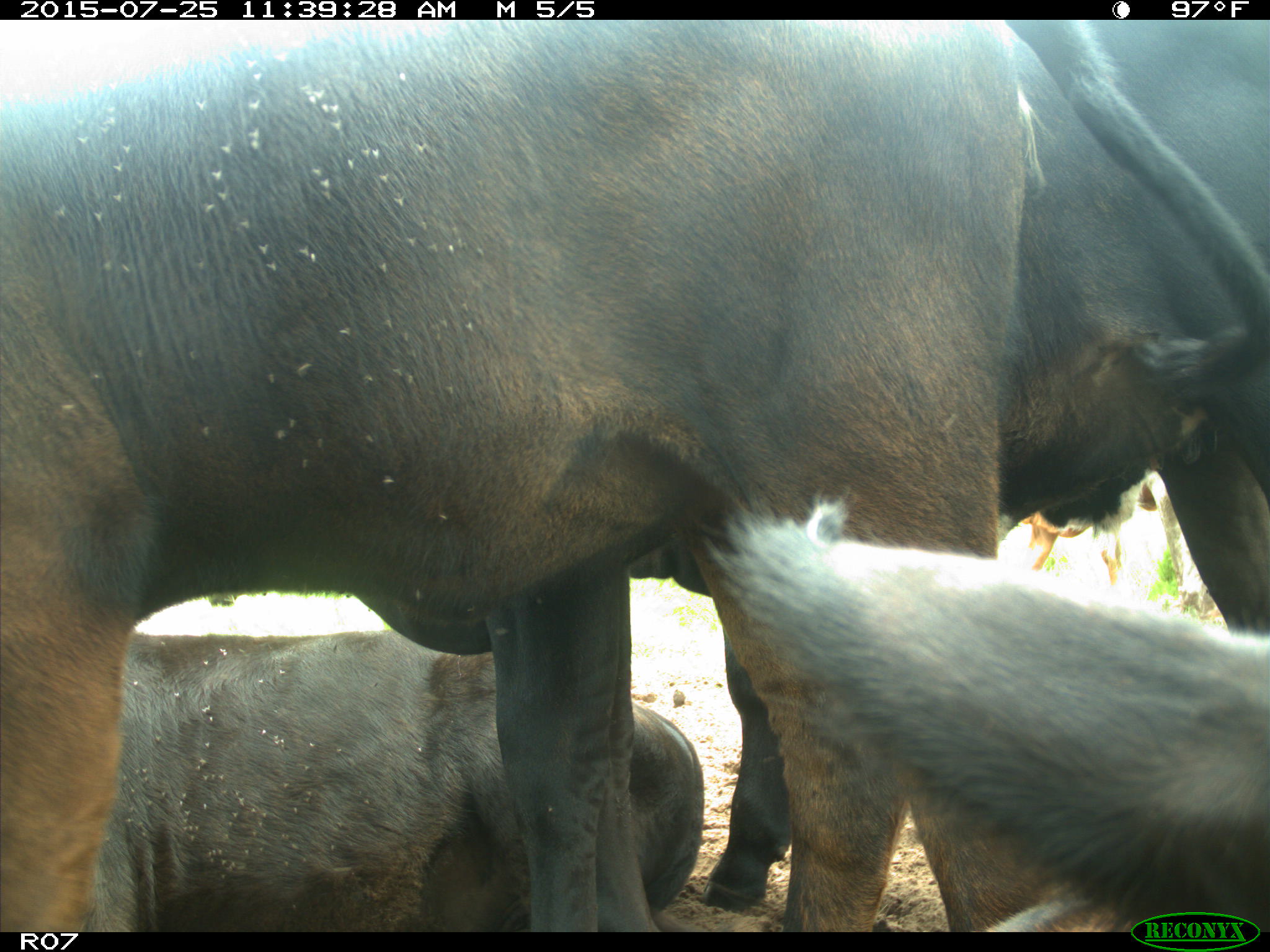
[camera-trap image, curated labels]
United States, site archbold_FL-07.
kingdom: Animalia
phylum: Chordata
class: Mammalia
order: Artiodactyla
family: Bovidae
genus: Bos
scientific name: Bos taurus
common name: domestic cow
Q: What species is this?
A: Bos taurus (domestic cow).